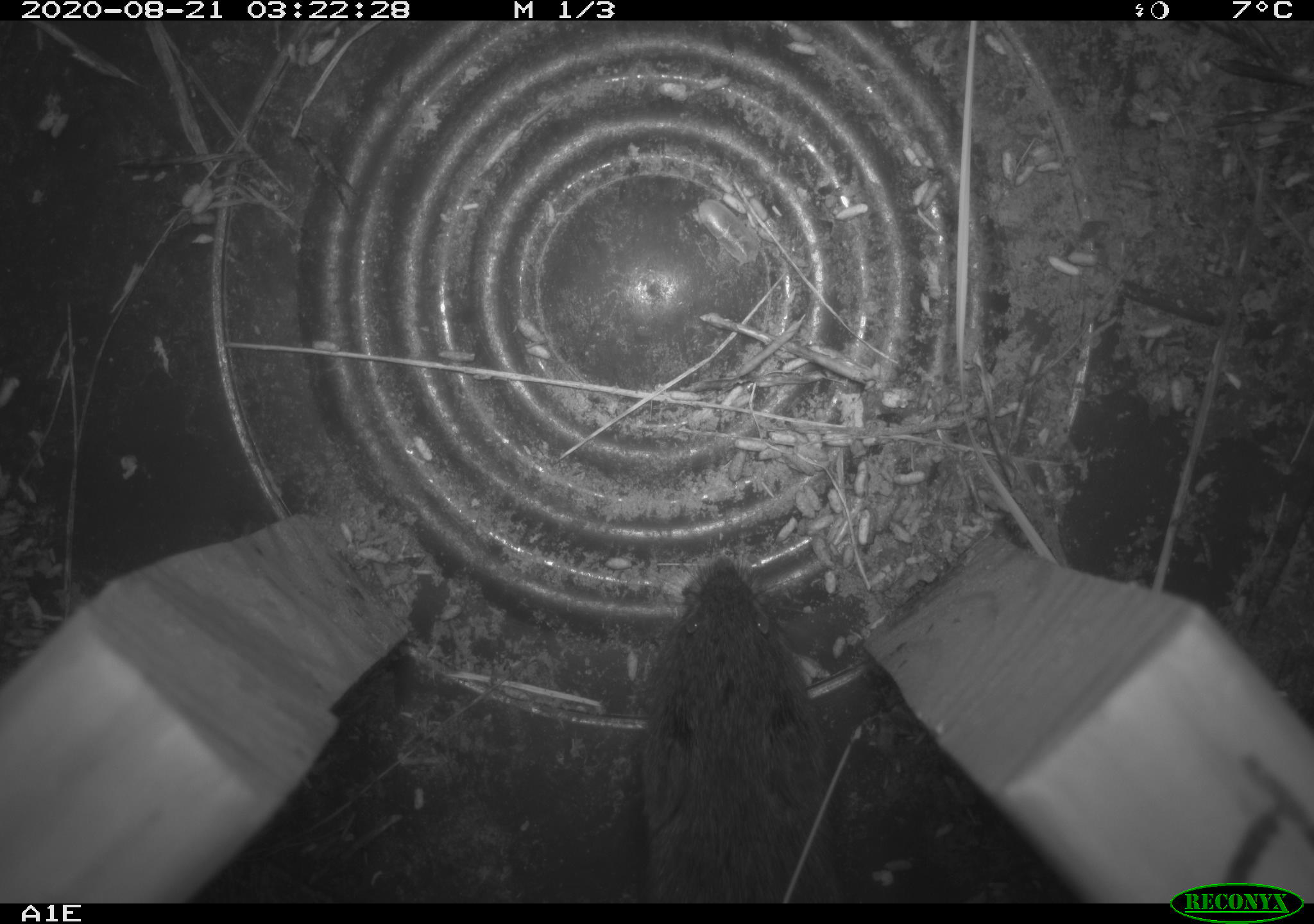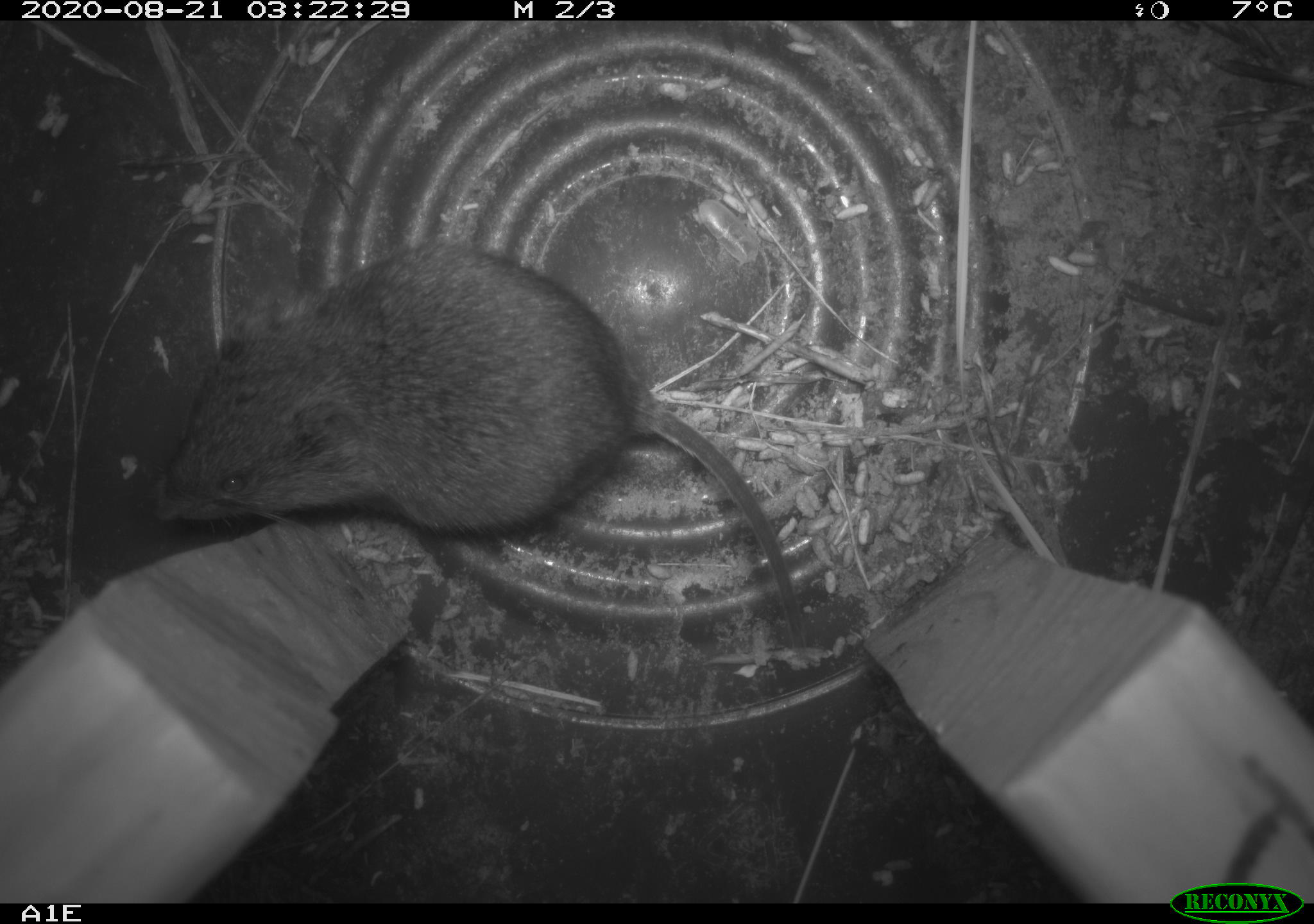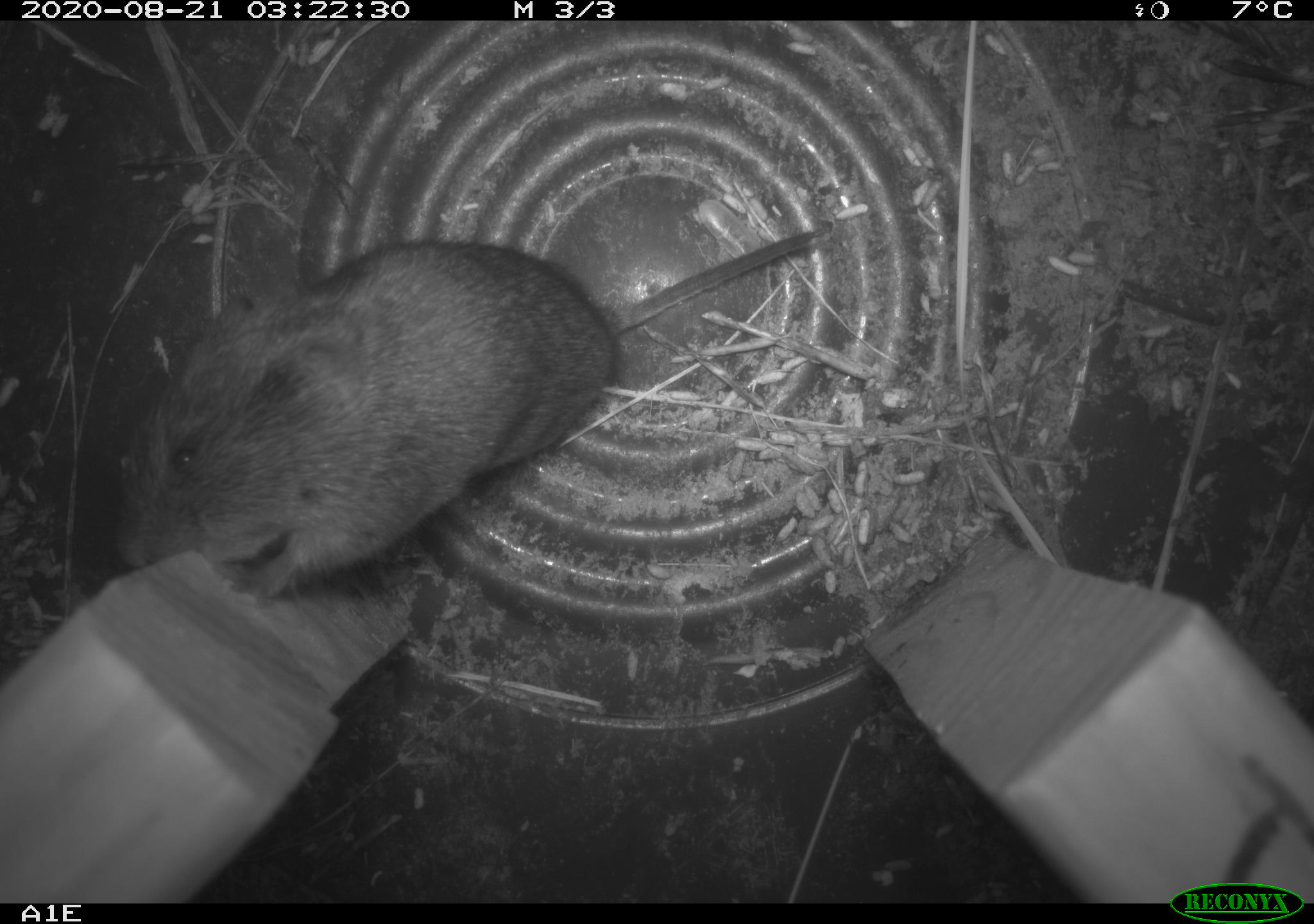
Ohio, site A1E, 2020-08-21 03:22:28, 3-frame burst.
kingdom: Animalia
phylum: Chordata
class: Mammalia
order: Rodentia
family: Cricetidae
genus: Microtus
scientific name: Microtus pennsylvanicus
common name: meadow vole